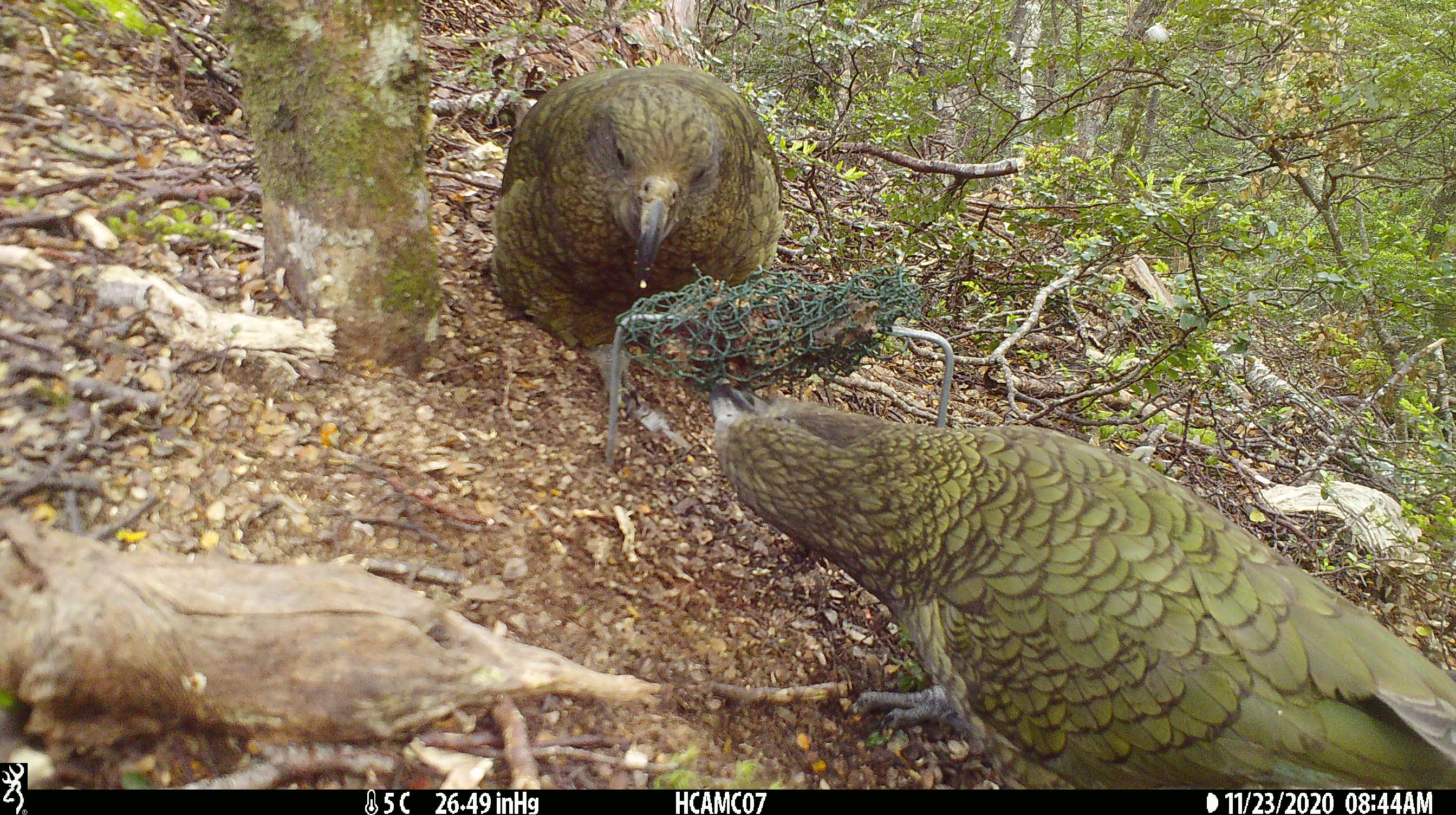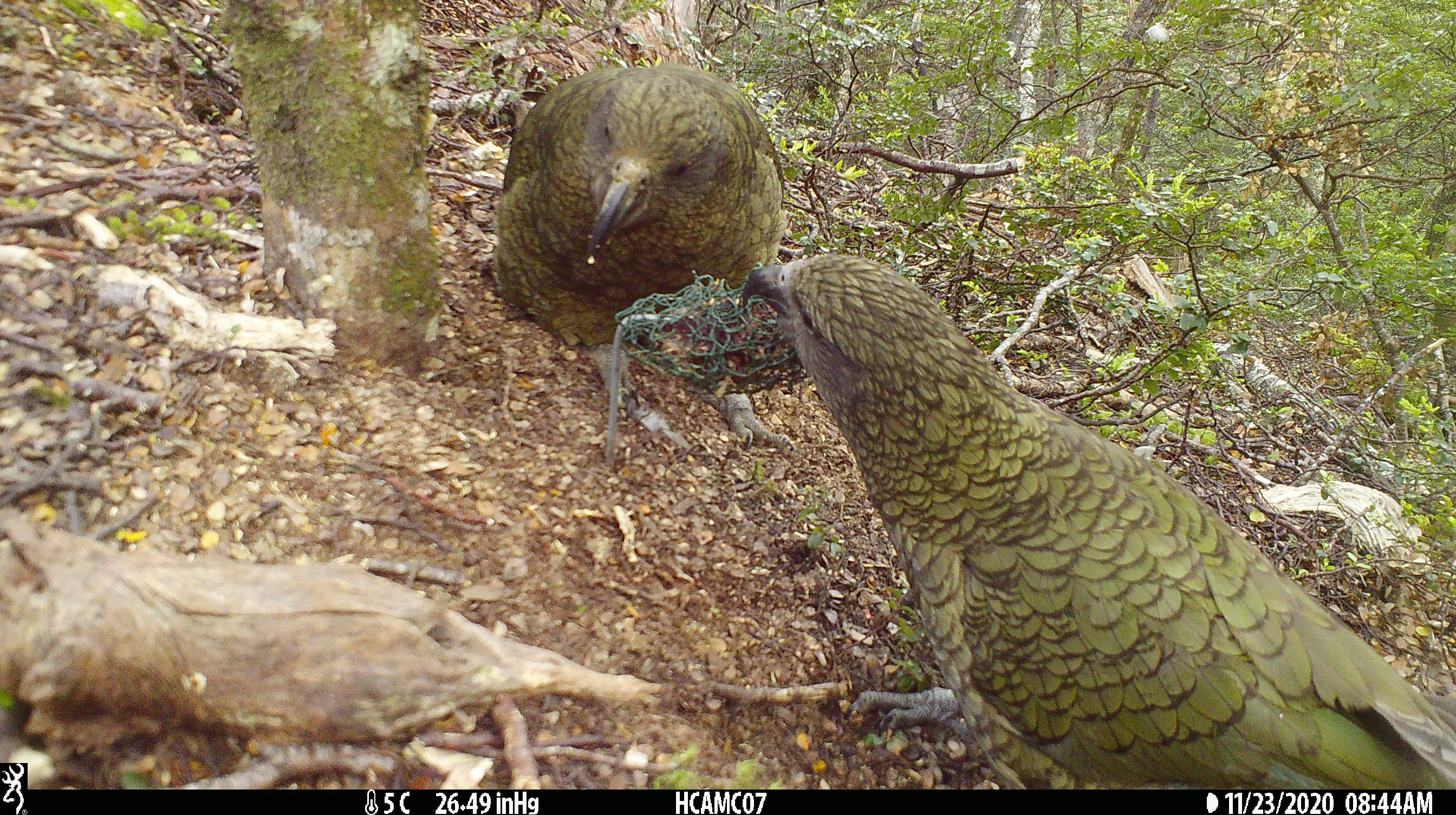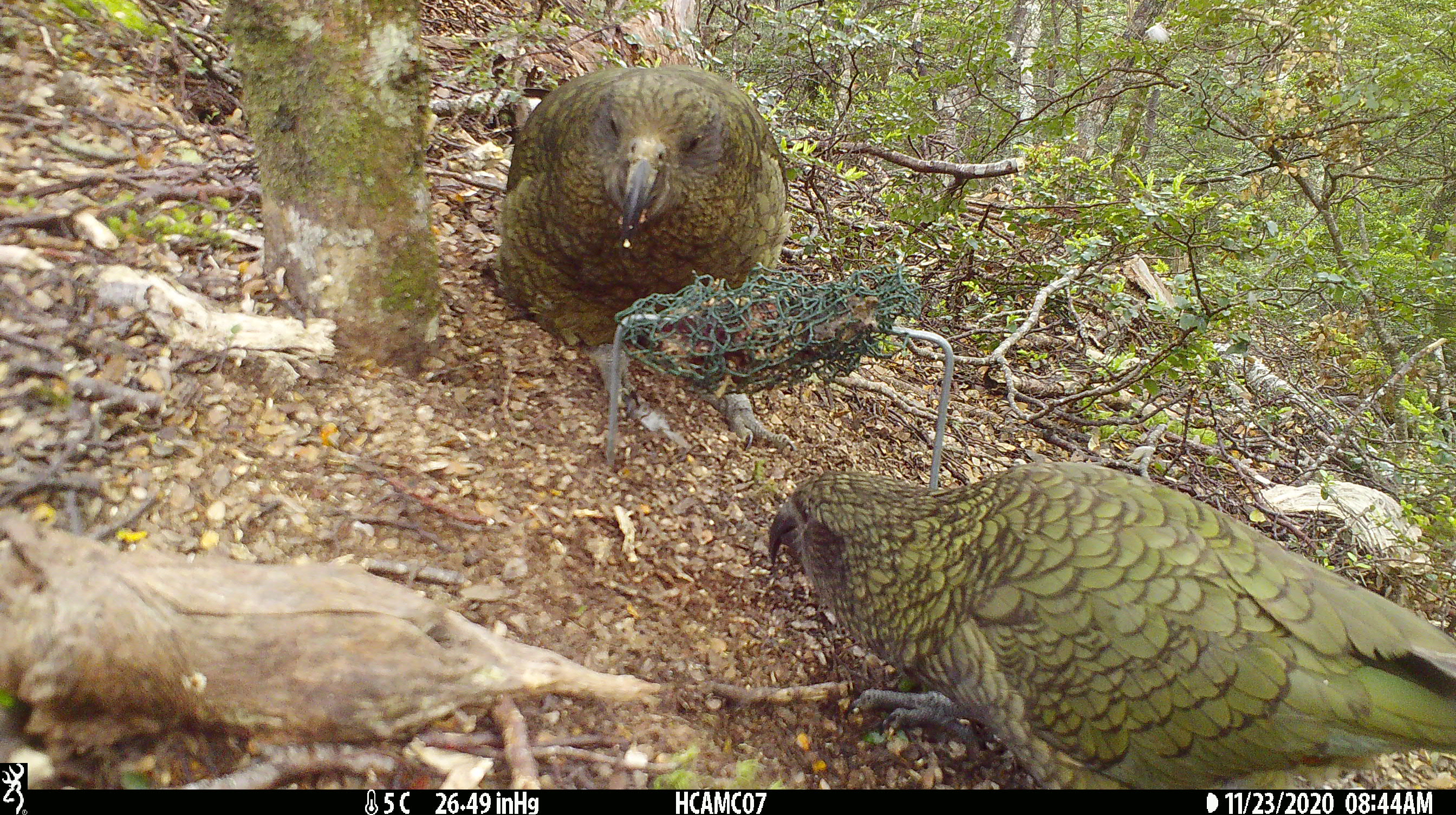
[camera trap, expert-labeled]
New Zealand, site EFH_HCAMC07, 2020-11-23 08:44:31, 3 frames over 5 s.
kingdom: Animalia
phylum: Chordata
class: Aves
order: Psittaciformes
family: Strigopidae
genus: Nestor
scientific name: Nestor notabilis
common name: kea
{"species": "kea (Nestor notabilis)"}